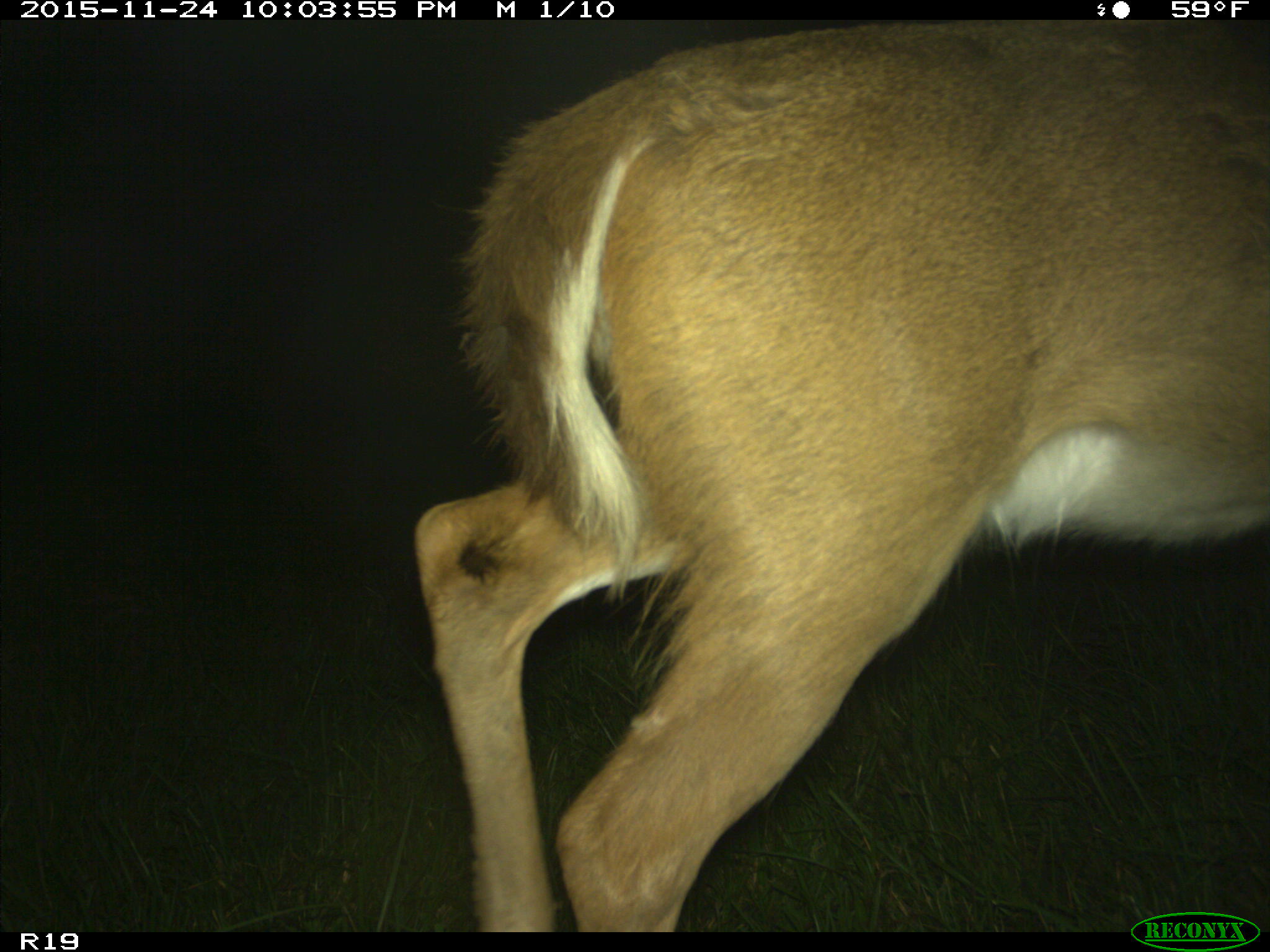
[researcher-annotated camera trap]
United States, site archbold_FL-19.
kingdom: Animalia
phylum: Chordata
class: Mammalia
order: Artiodactyla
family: Cervidae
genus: Odocoileus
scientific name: Odocoileus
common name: deer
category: unidentified deer